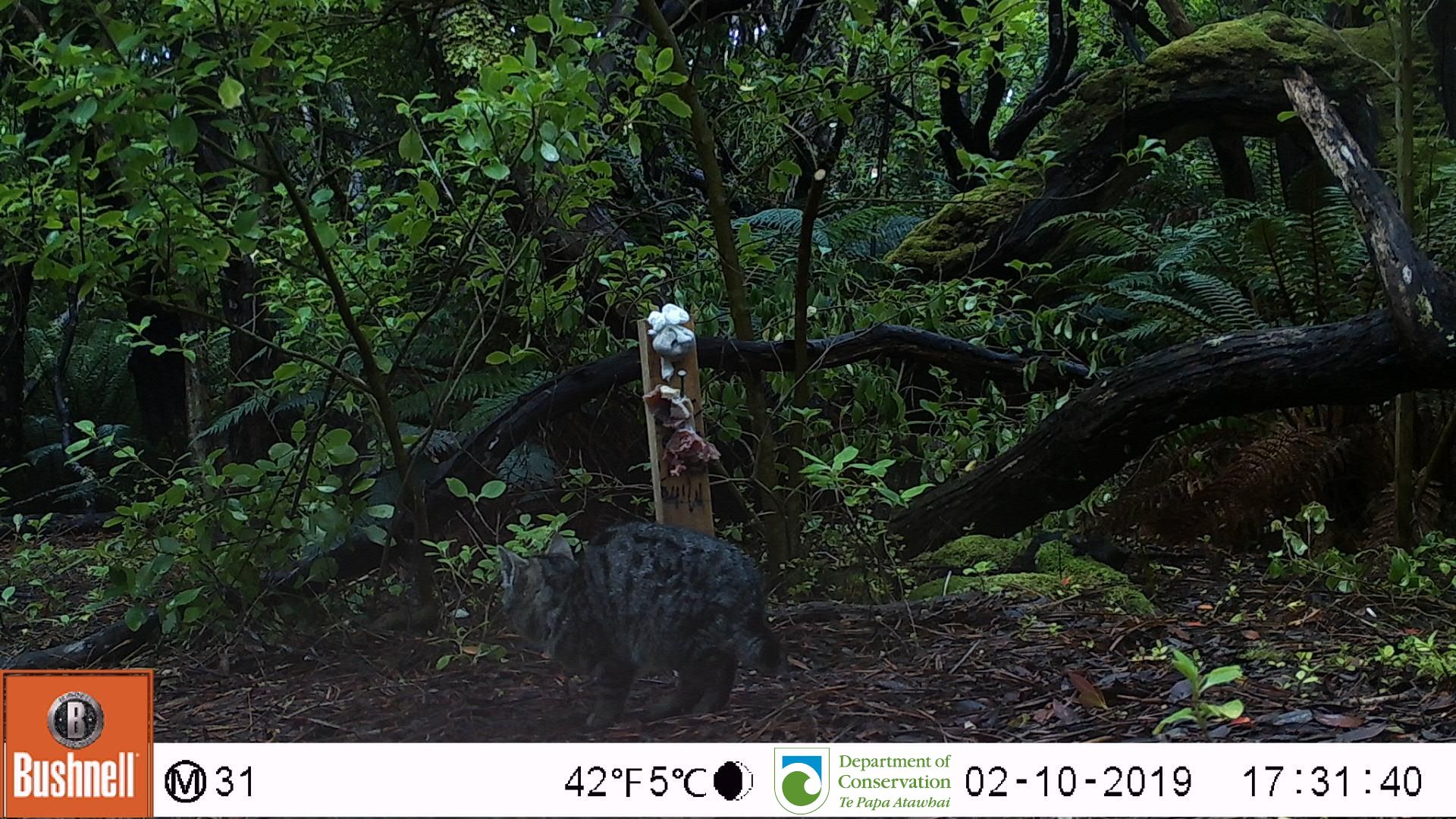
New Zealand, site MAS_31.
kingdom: Animalia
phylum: Chordata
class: Mammalia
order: Carnivora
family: Felidae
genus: Felis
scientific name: Felis catus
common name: domestic cat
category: cat